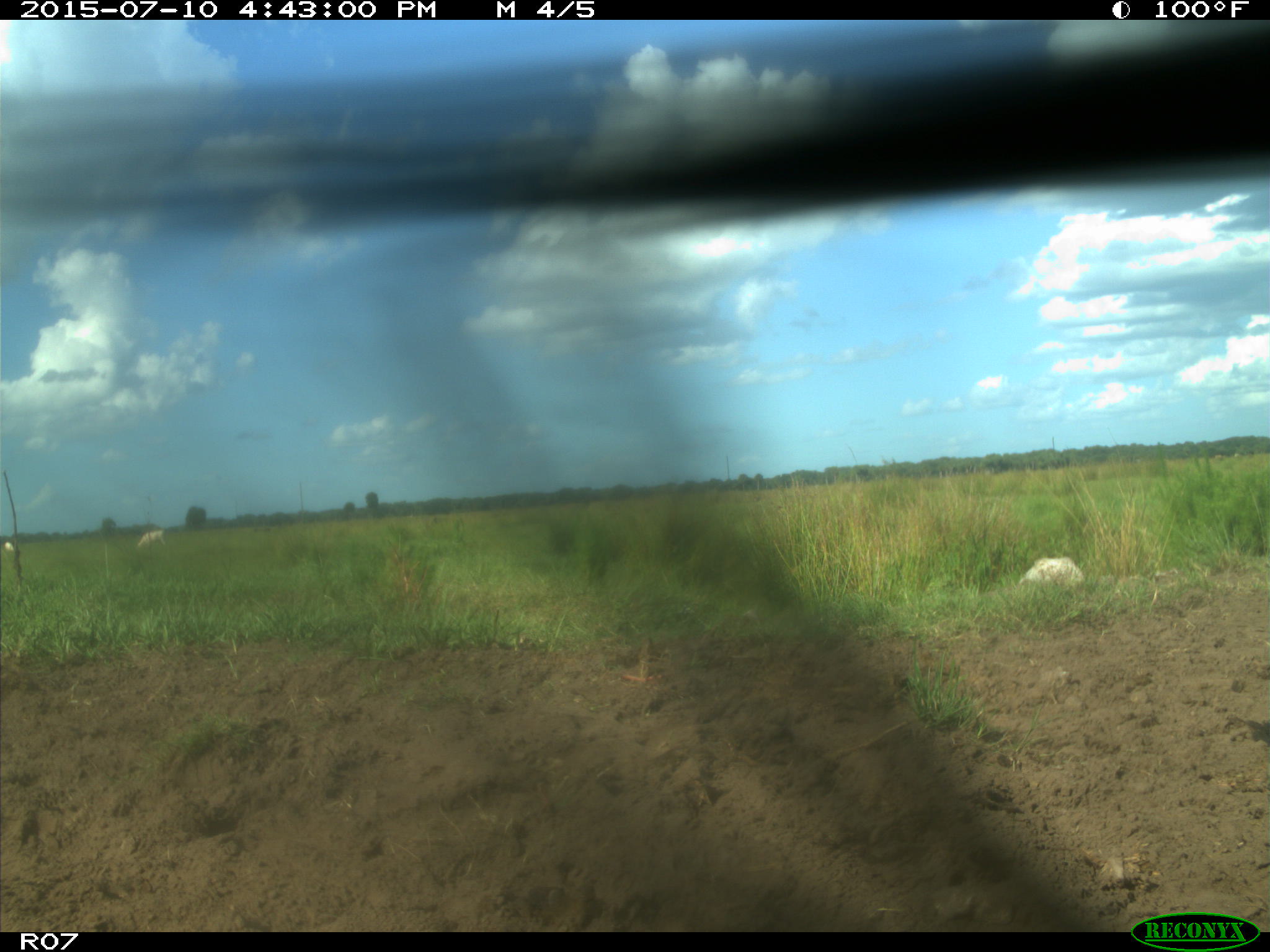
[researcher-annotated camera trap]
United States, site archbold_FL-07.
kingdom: Animalia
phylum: Chordata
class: Mammalia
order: Artiodactyla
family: Bovidae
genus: Bos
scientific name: Bos taurus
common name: domestic cow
Bos taurus (domestic cow).